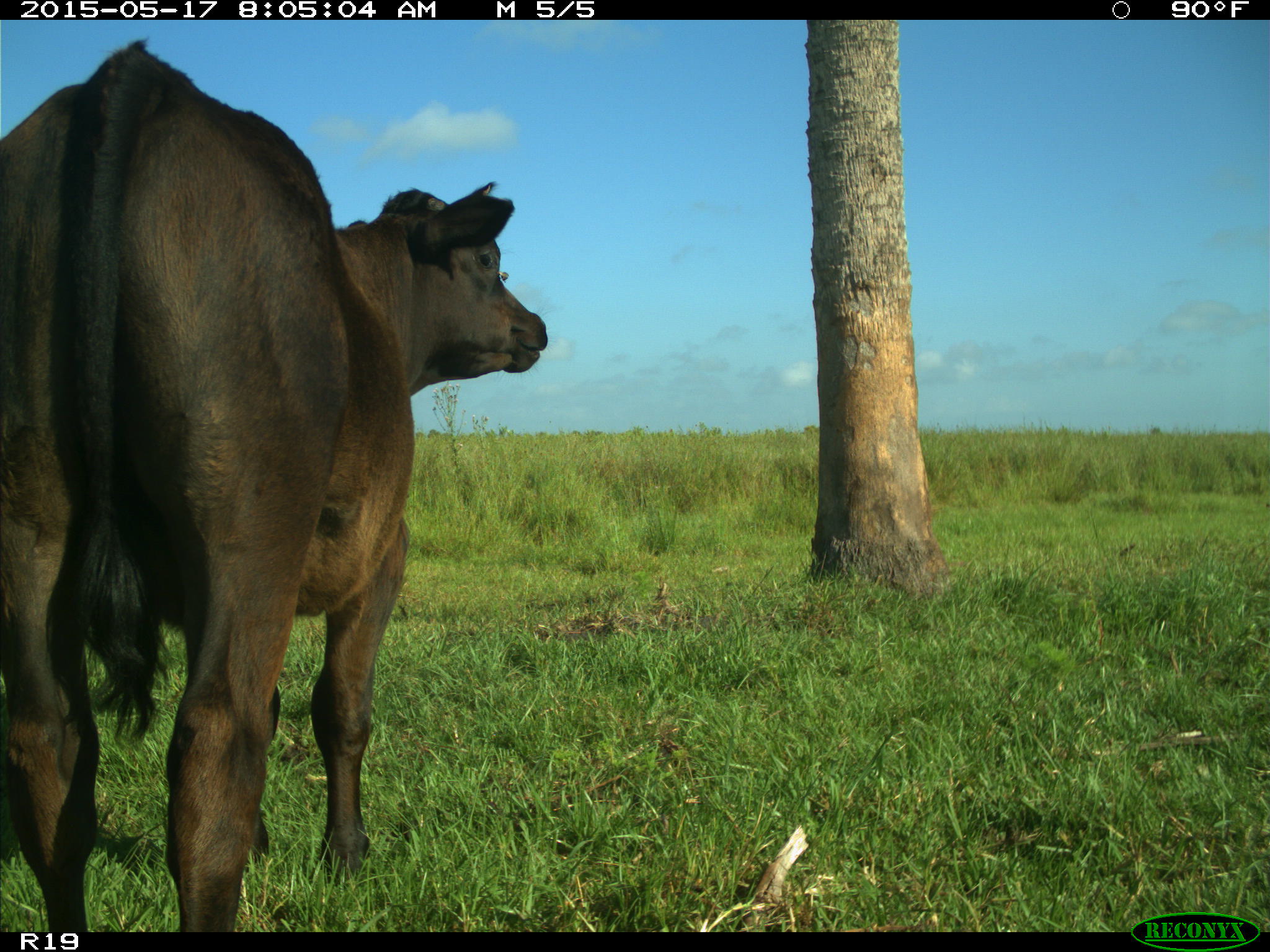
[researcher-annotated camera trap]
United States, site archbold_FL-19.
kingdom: Animalia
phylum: Chordata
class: Mammalia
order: Artiodactyla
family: Bovidae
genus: Bos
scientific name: Bos taurus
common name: domestic cow